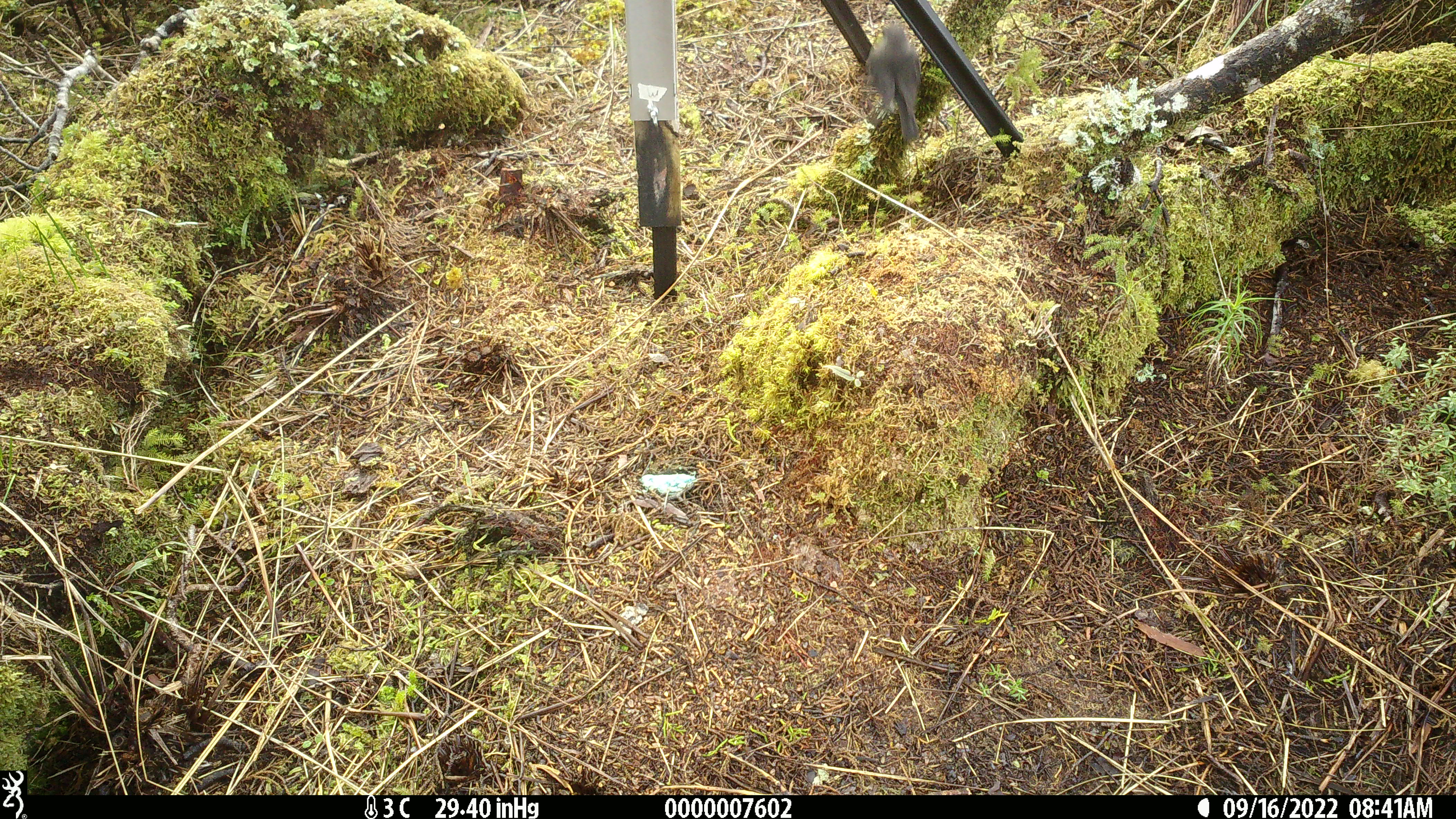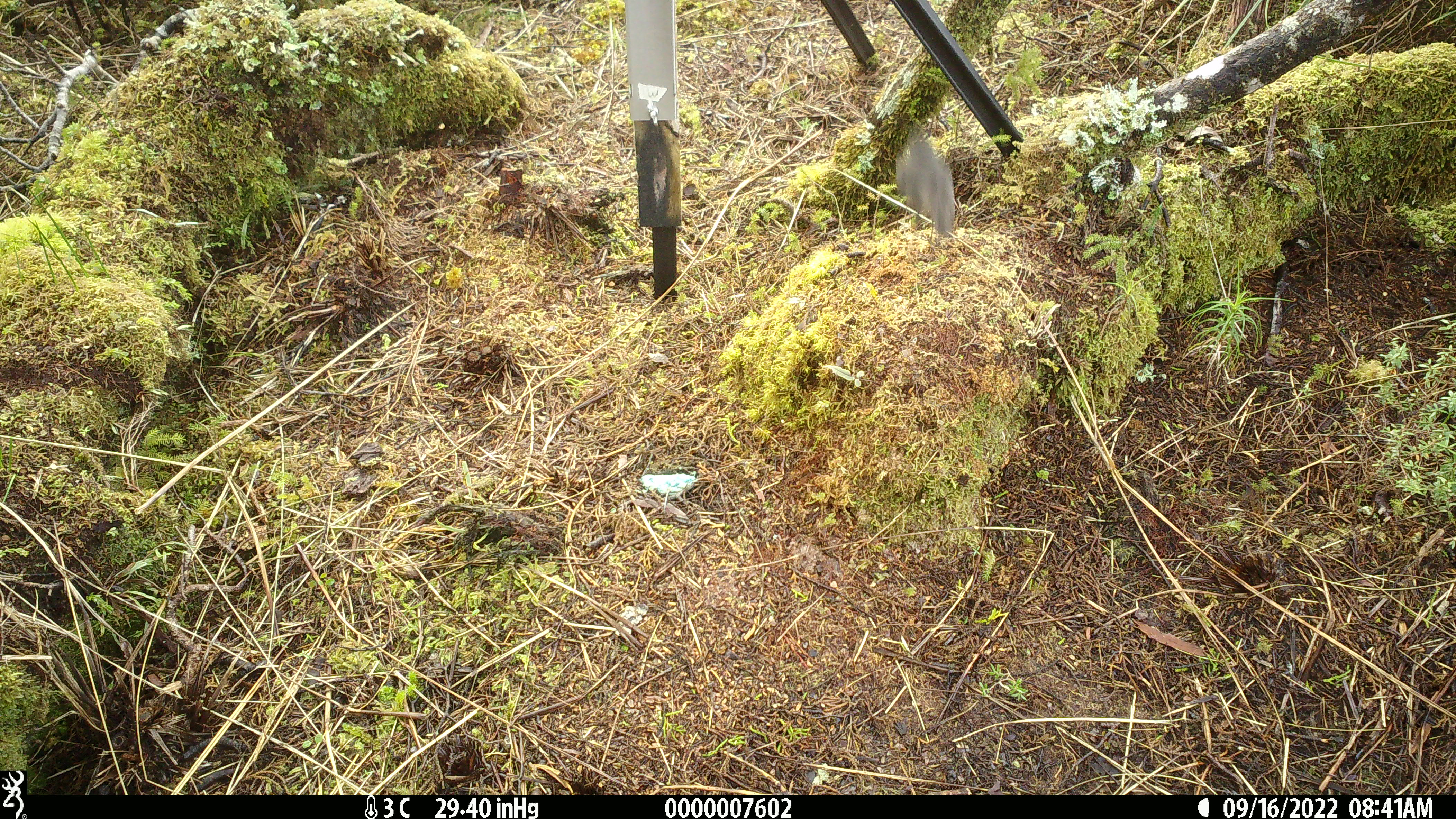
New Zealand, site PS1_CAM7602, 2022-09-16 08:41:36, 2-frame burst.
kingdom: Animalia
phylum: Chordata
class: Aves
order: Passeriformes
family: Petroicidae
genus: Petroica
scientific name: Petroica australis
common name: new zealand robin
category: robin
Robin (new zealand robin) (Petroica australis).